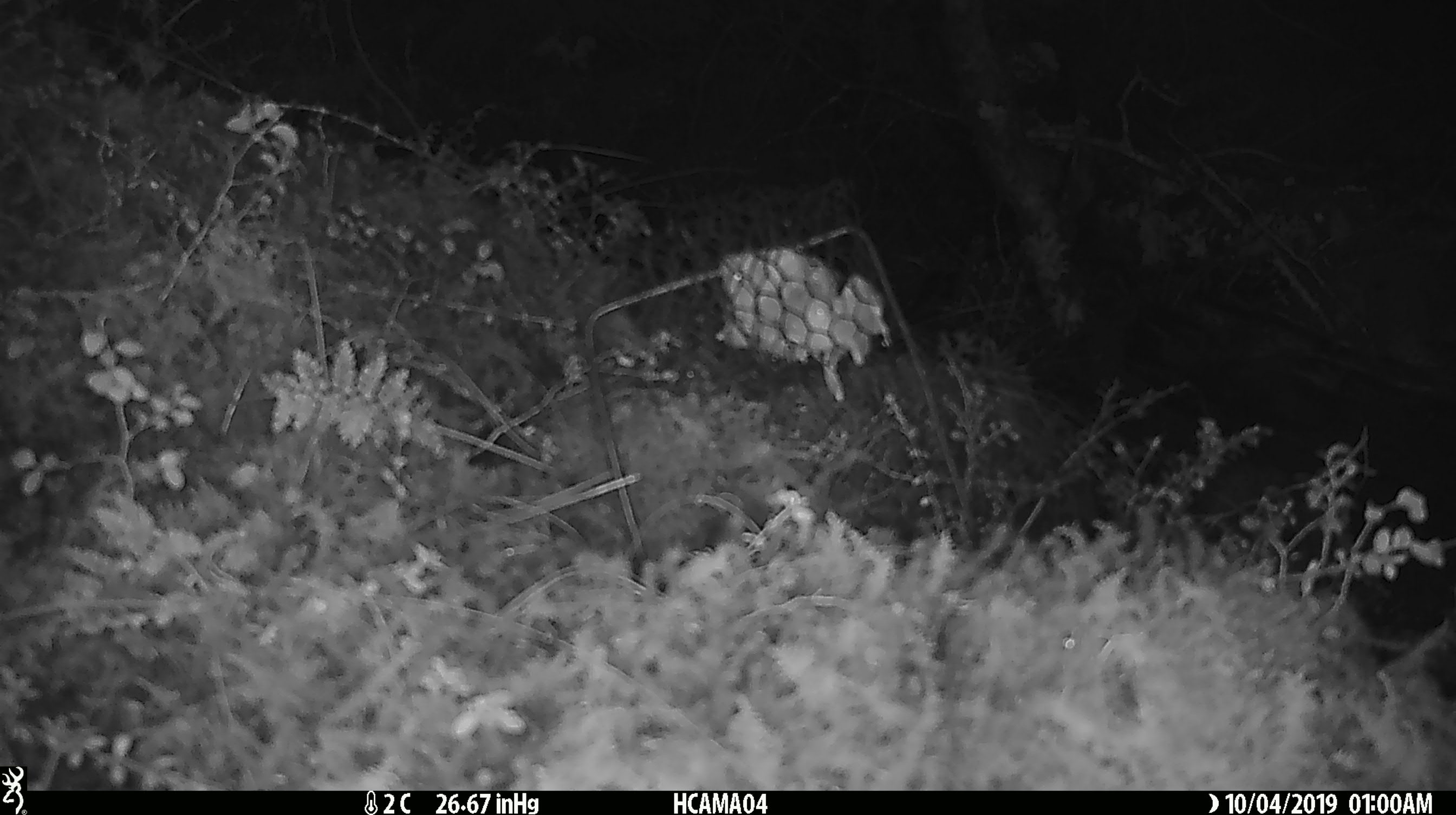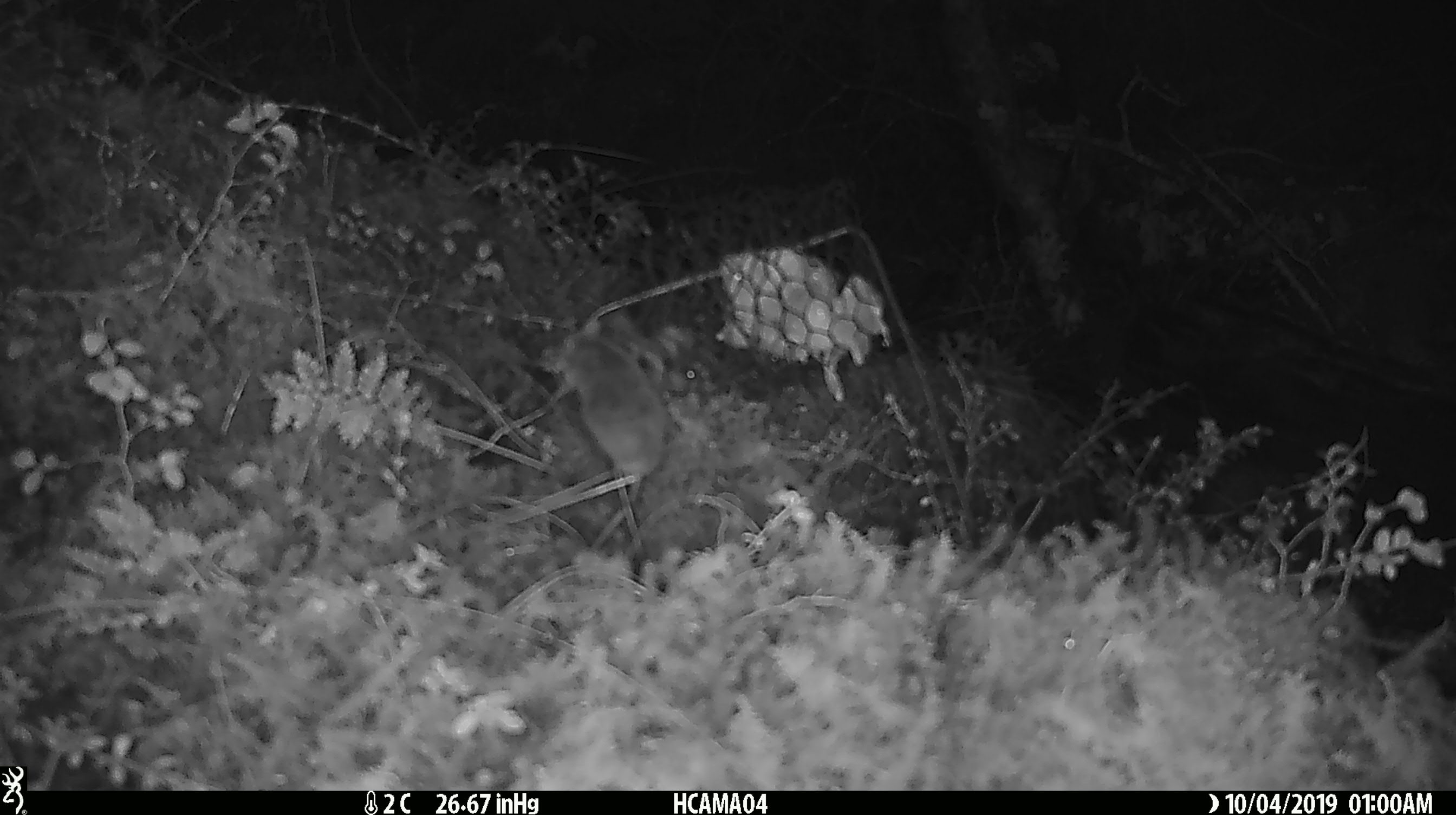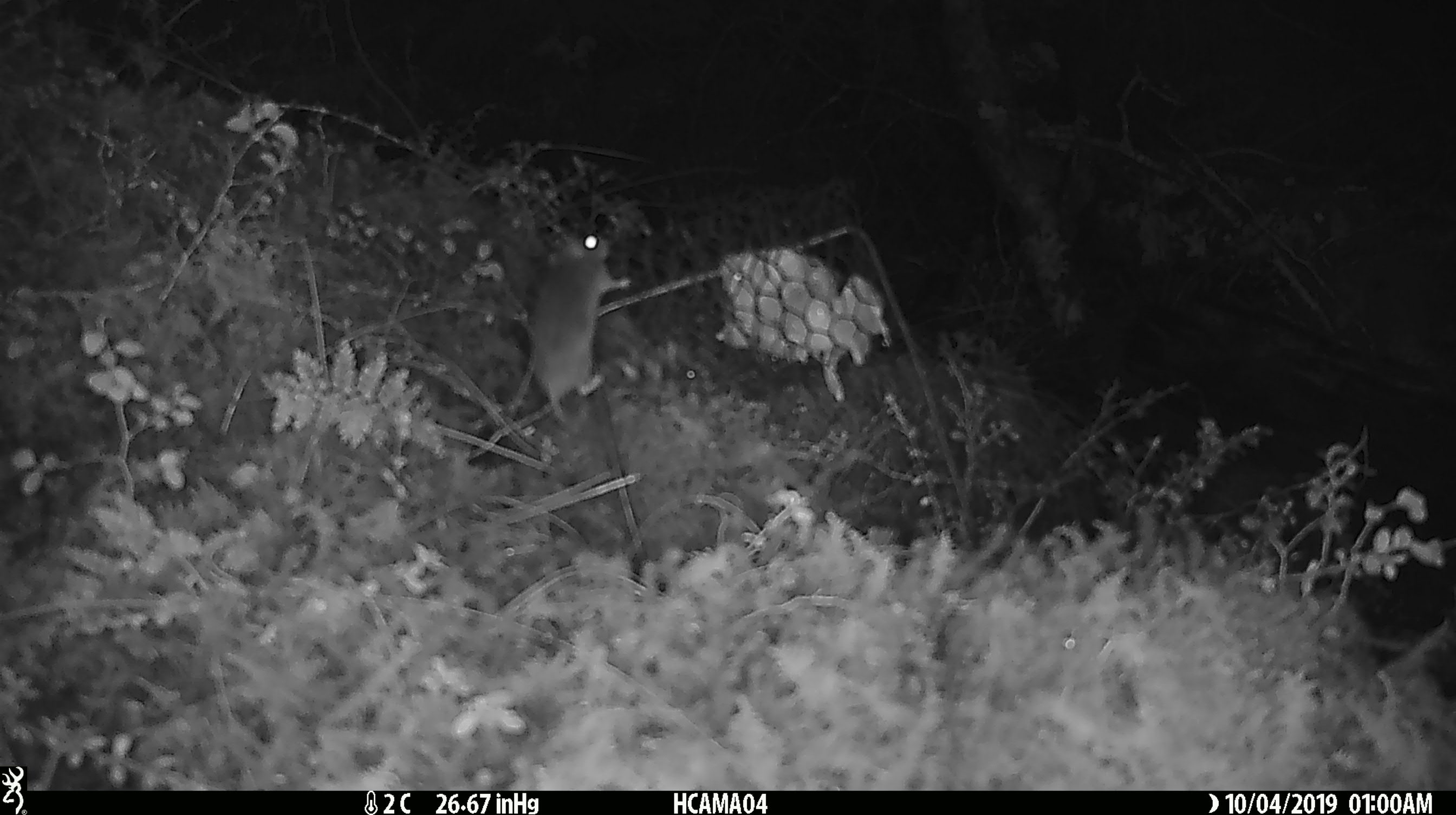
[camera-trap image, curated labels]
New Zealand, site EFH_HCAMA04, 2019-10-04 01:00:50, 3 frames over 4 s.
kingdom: Animalia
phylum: Chordata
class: Mammalia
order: Rodentia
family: Muridae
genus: Mus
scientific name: Mus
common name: mouse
Mouse (Mus).